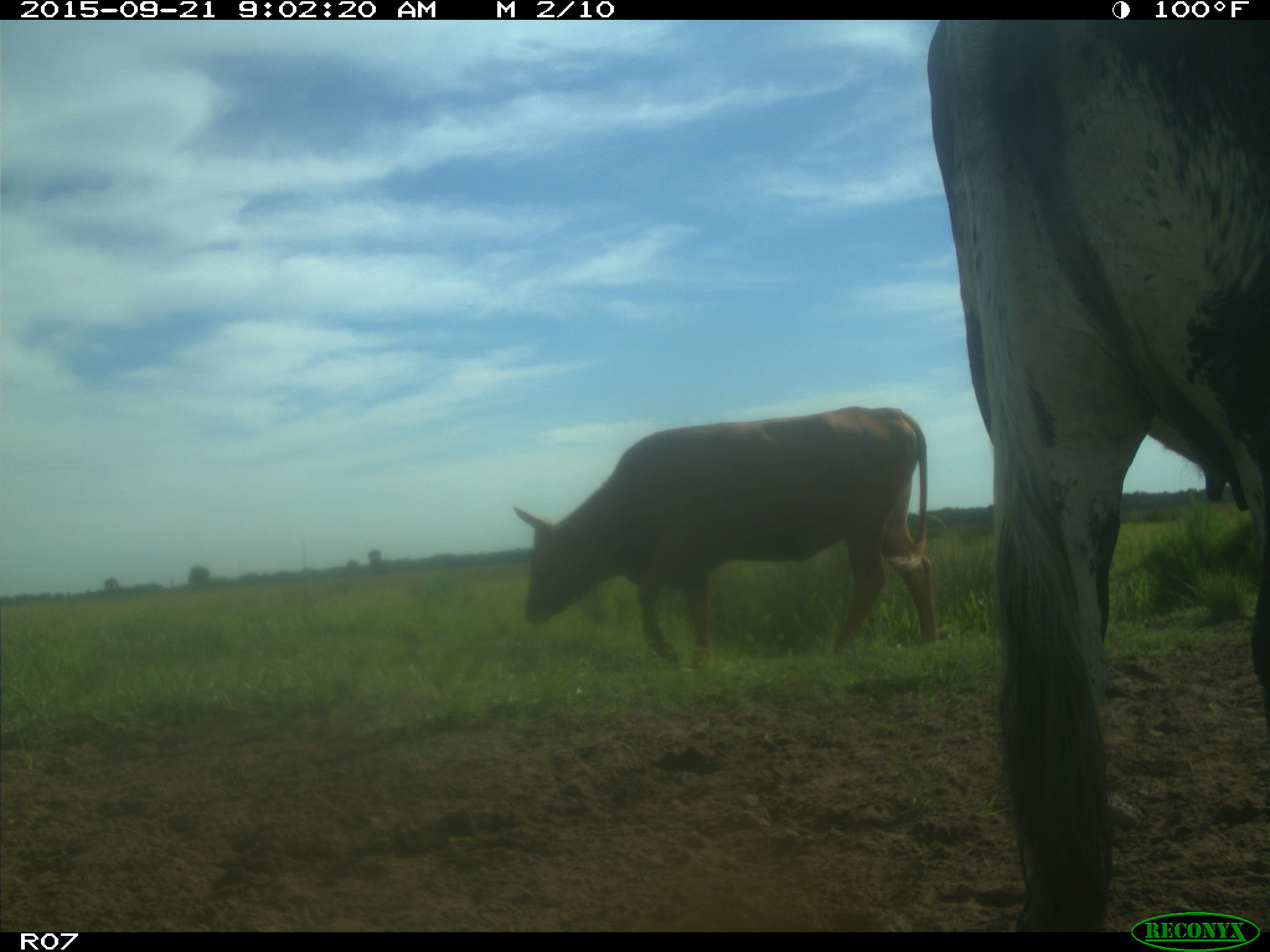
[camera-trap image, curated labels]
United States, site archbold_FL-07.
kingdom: Animalia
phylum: Chordata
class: Mammalia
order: Artiodactyla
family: Bovidae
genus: Bos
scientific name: Bos taurus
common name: domestic cow